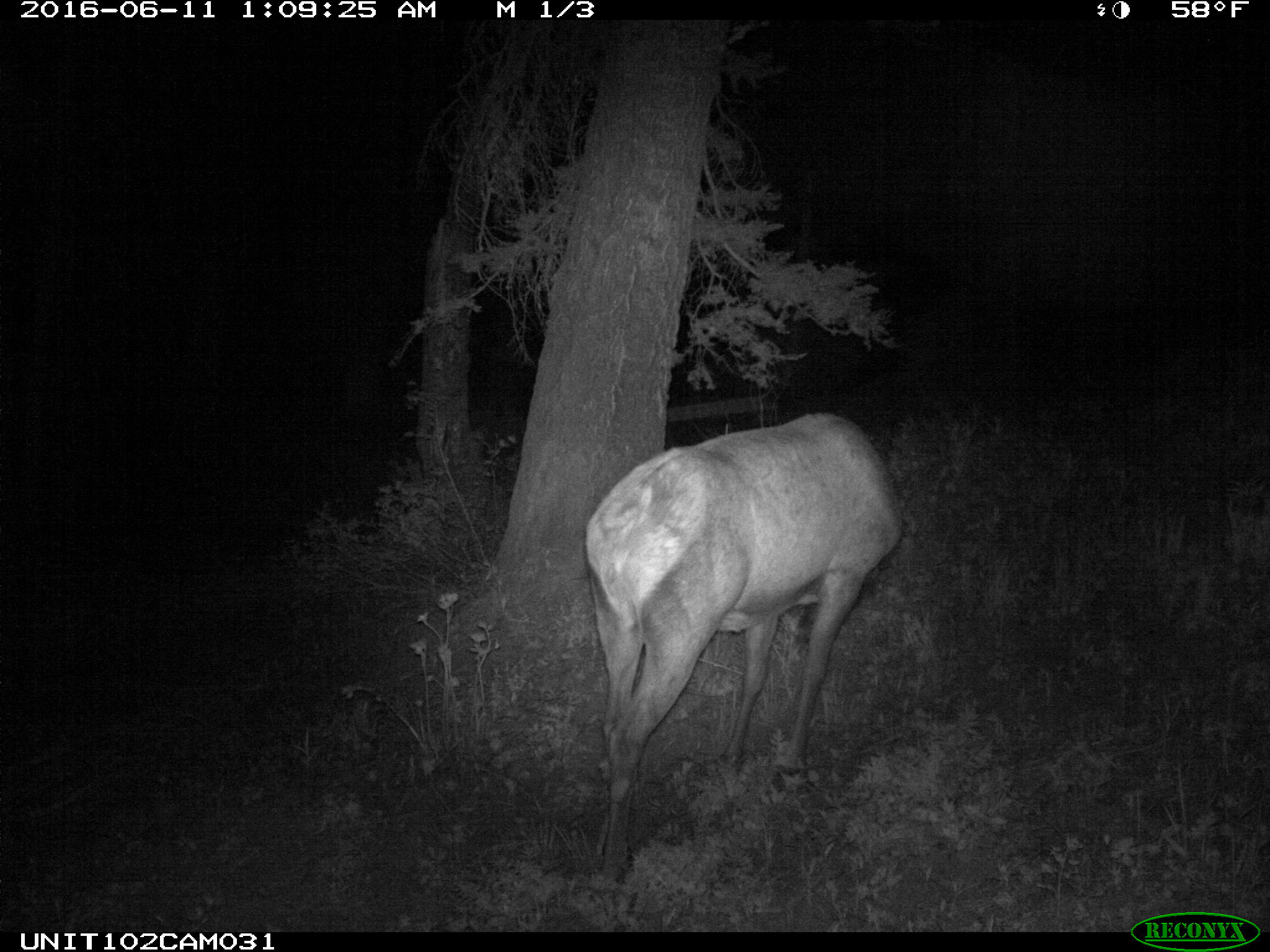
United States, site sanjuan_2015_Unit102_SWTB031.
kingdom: Animalia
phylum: Chordata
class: Mammalia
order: Artiodactyla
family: Cervidae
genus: Cervus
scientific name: Cervus elaphus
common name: red deer